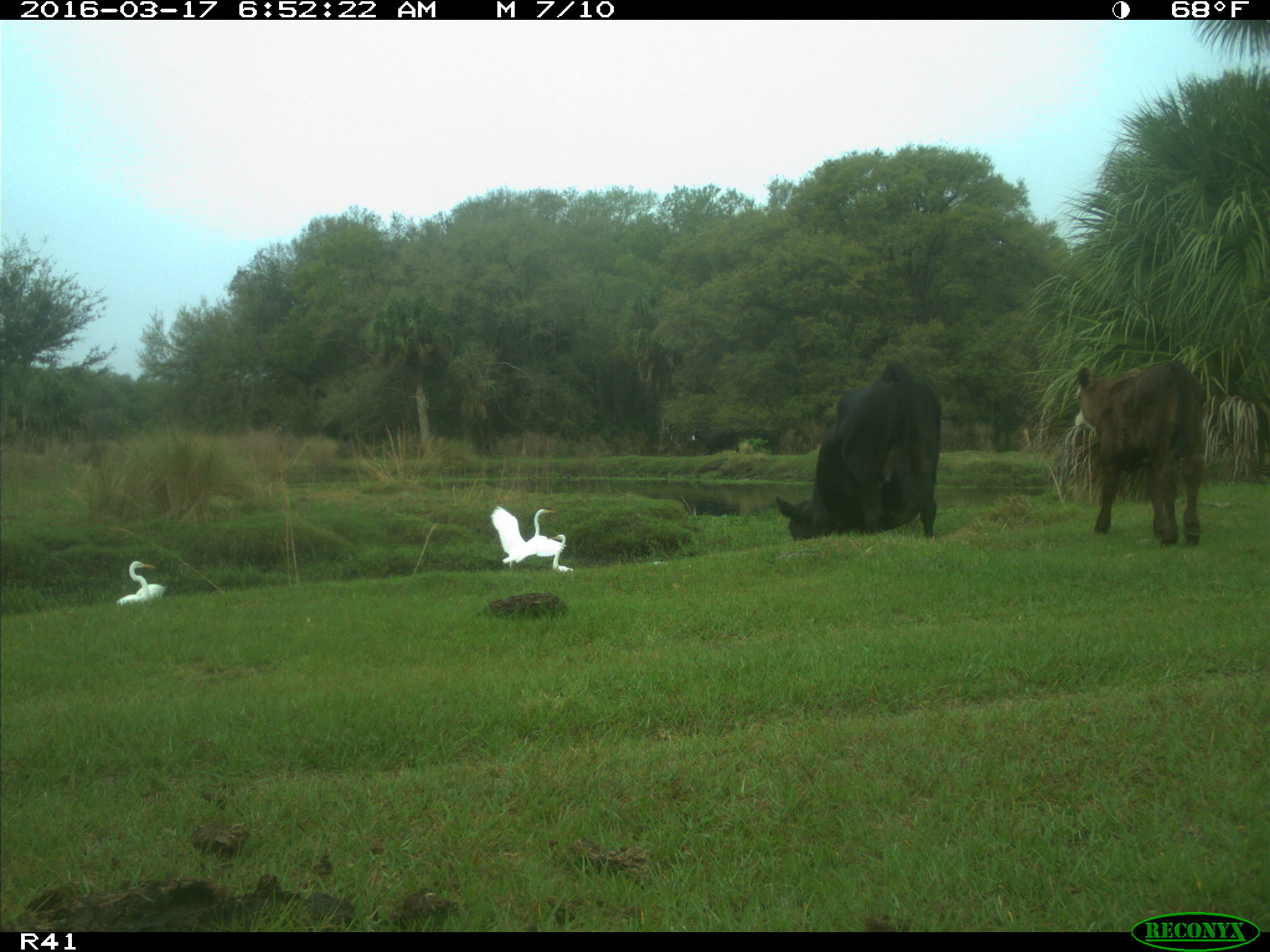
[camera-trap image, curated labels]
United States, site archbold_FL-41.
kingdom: Animalia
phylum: Chordata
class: Mammalia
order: Artiodactyla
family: Bovidae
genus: Bos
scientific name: Bos taurus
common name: domestic cow